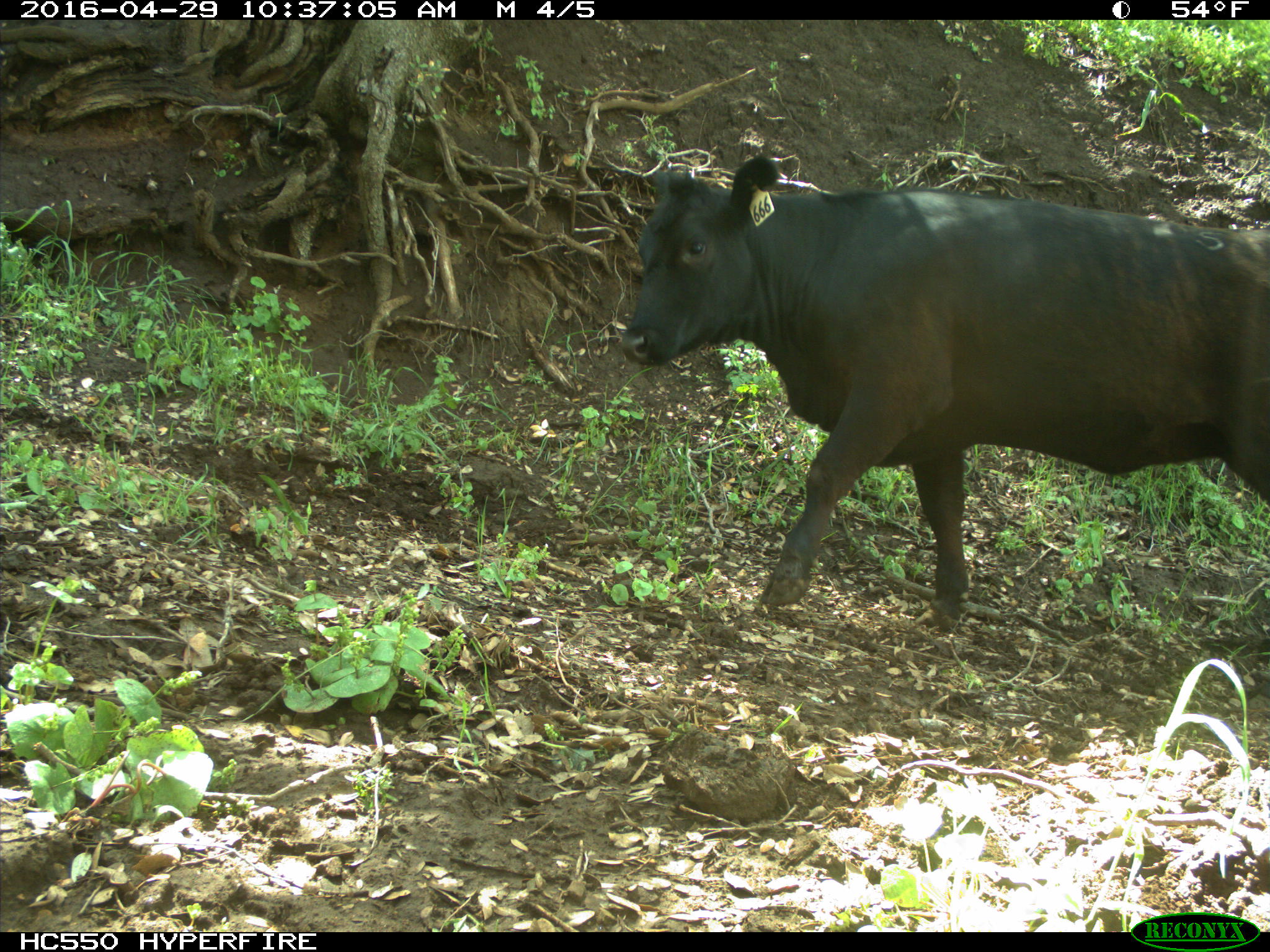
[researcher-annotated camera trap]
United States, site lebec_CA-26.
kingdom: Animalia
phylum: Chordata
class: Mammalia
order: Artiodactyla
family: Bovidae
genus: Bos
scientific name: Bos taurus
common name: domestic cow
Bos taurus (domestic cow).